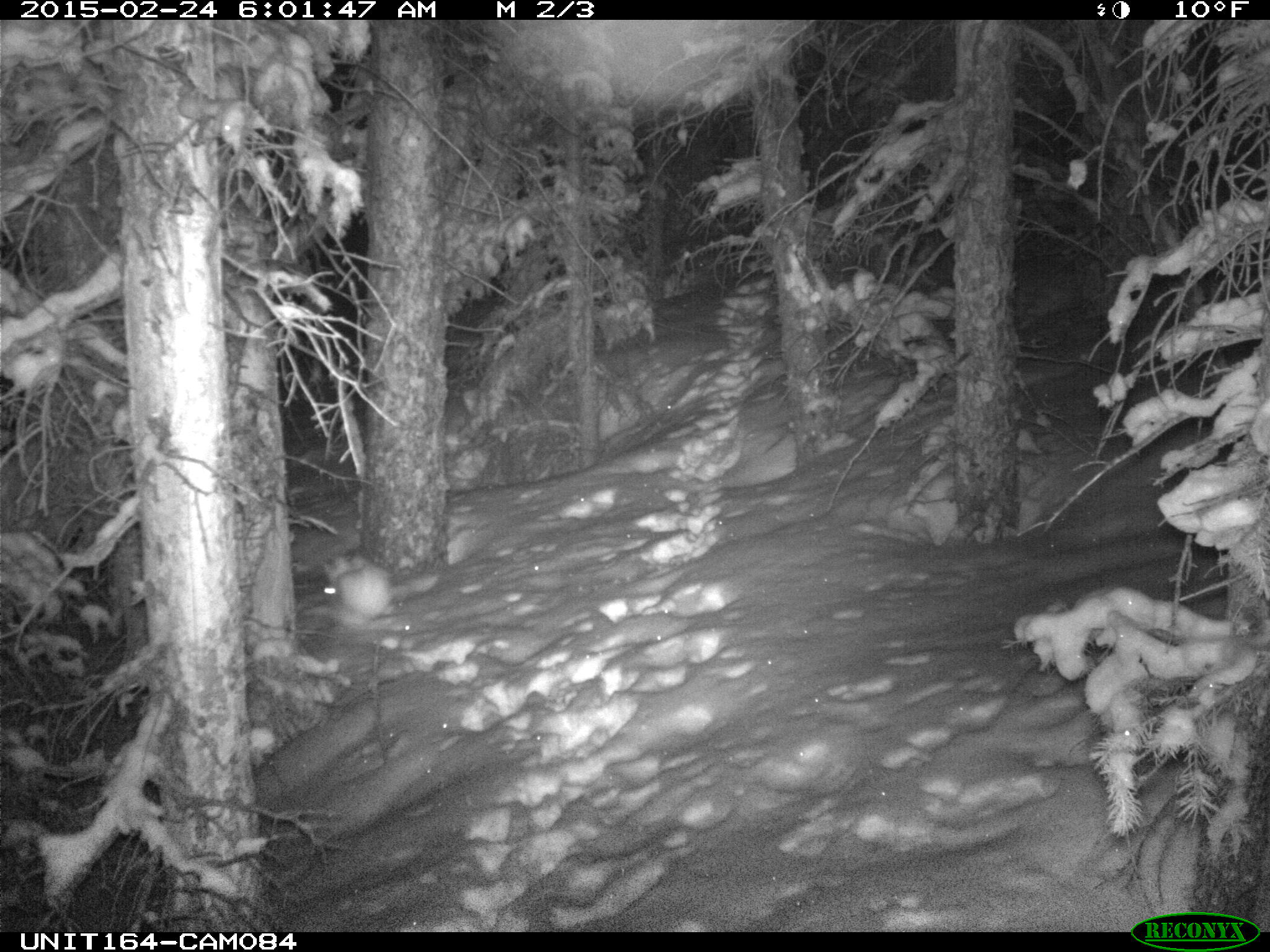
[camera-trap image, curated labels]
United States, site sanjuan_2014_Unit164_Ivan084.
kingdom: Animalia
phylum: Chordata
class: Mammalia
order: Lagomorpha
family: Leporidae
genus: Lepus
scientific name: Lepus americanus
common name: snowshoe hare